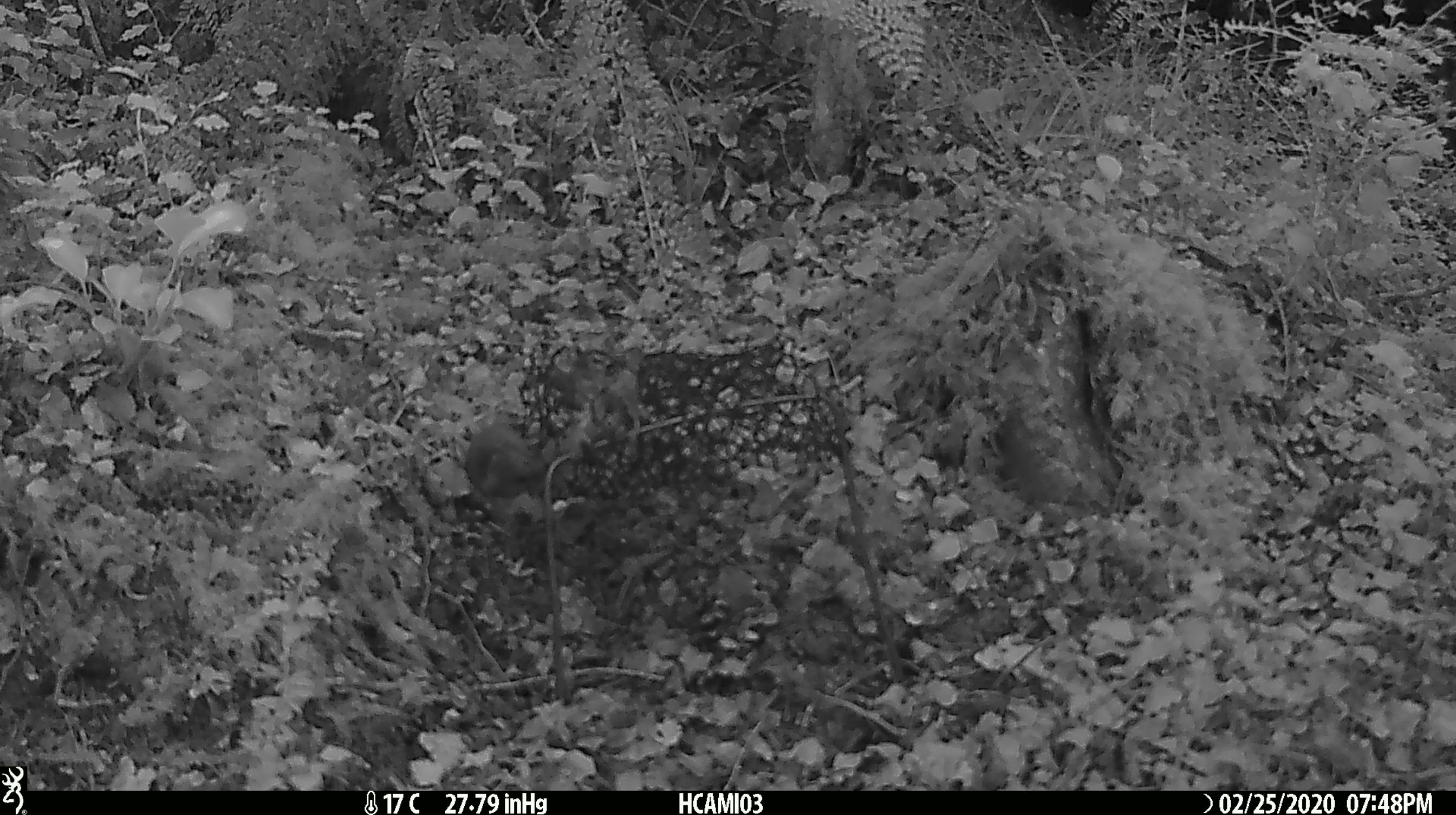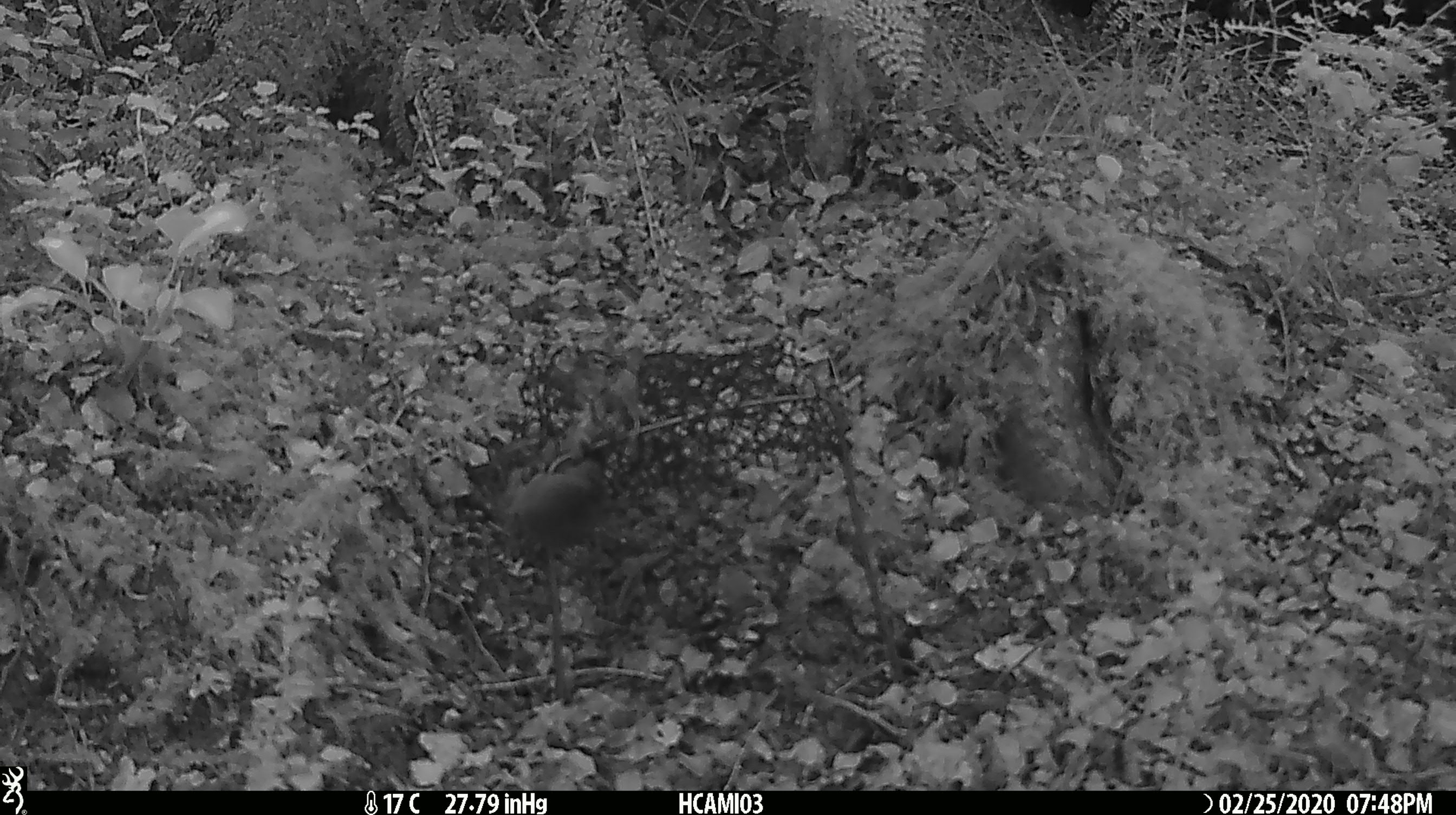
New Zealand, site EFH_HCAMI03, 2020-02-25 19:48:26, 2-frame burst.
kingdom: Animalia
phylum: Chordata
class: Mammalia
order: Rodentia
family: Muridae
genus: Mus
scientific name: Mus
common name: mouse